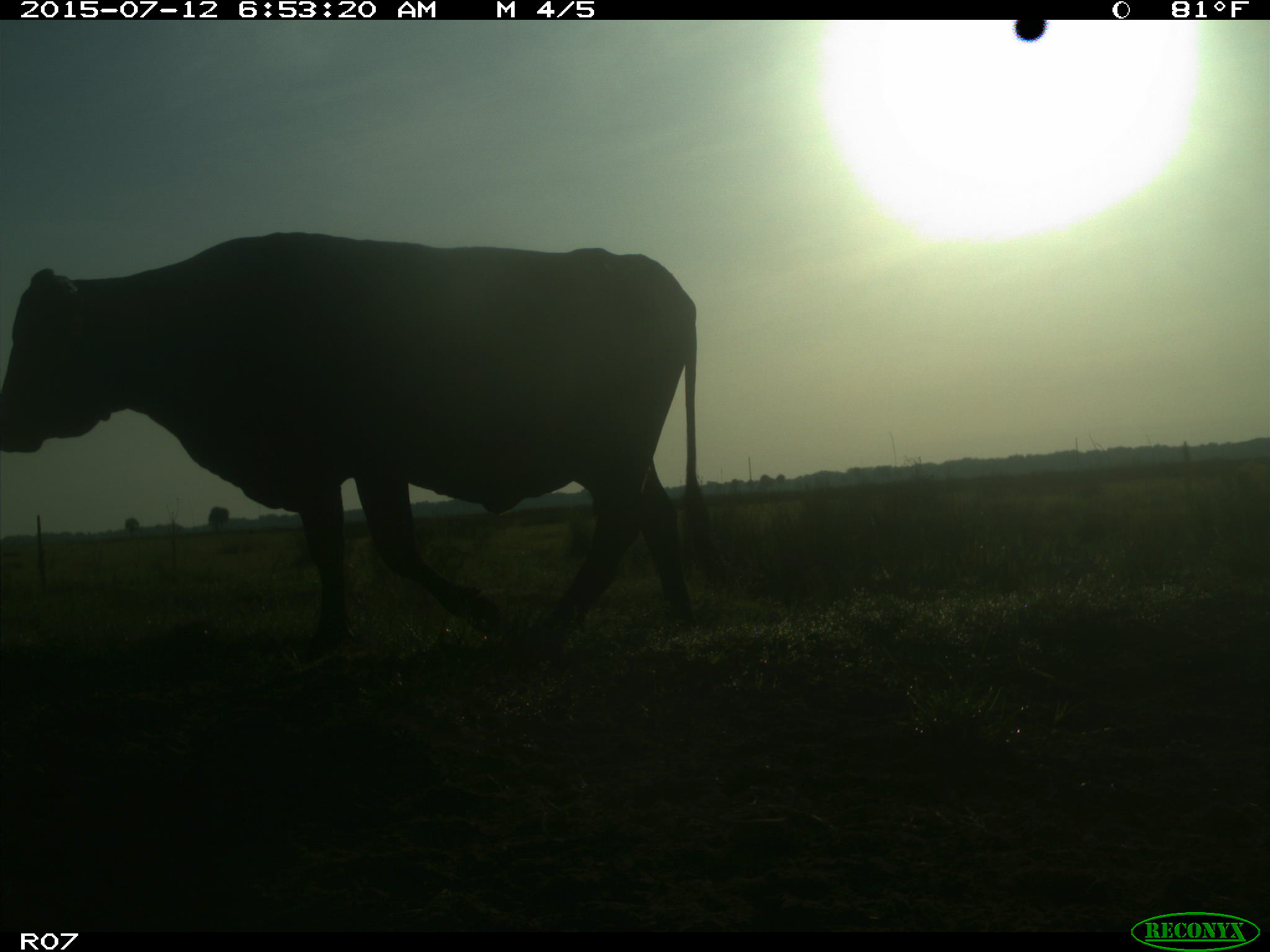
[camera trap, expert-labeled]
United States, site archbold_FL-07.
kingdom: Animalia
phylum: Chordata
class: Mammalia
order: Artiodactyla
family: Bovidae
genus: Bos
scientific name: Bos taurus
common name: domestic cow